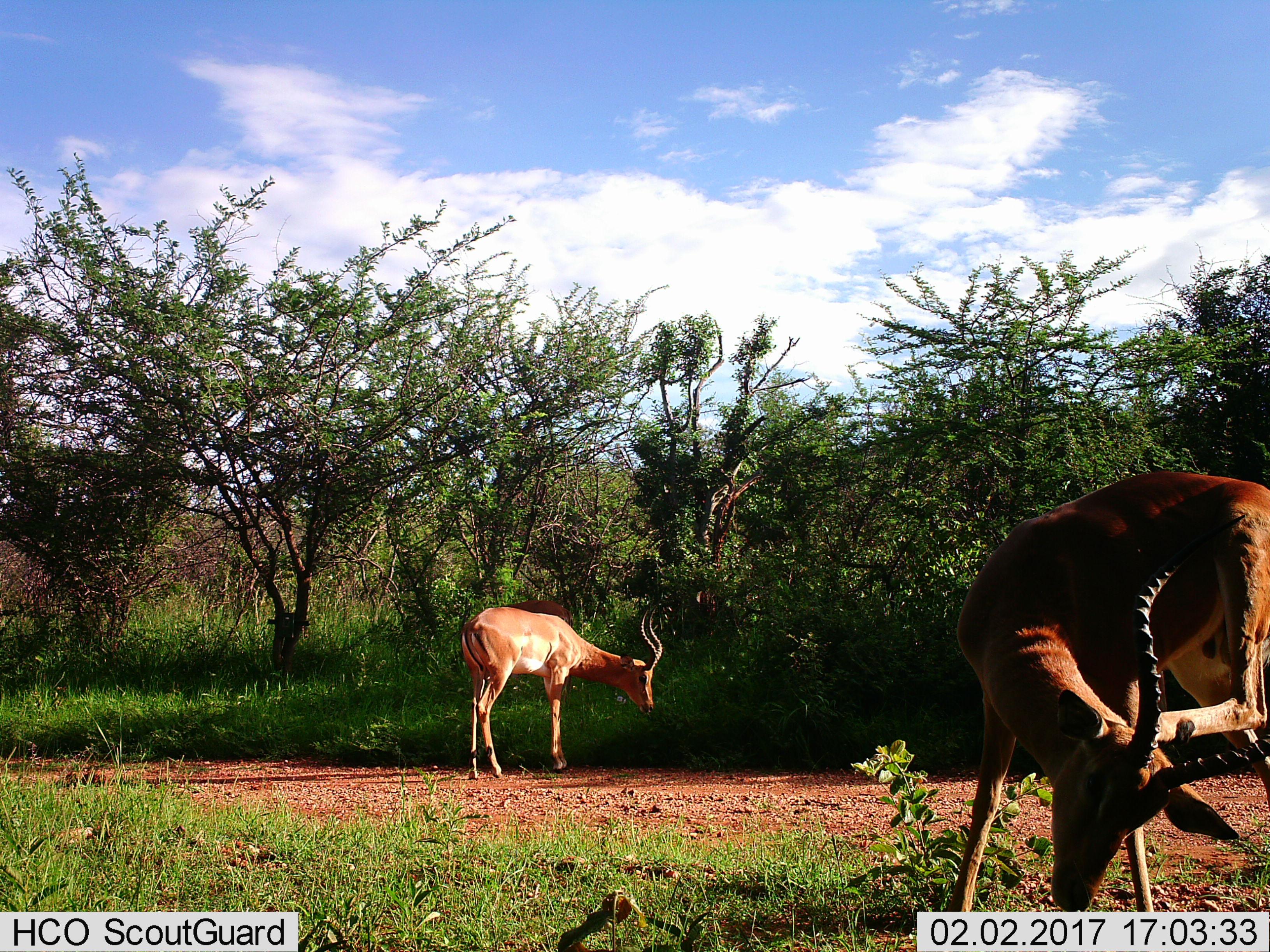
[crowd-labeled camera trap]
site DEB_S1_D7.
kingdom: Animalia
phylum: Chordata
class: Mammalia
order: Artiodactyla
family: Bovidae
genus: Aepyceros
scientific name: Aepyceros melampus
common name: impala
Impala (Aepyceros melampus), count 2. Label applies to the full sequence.